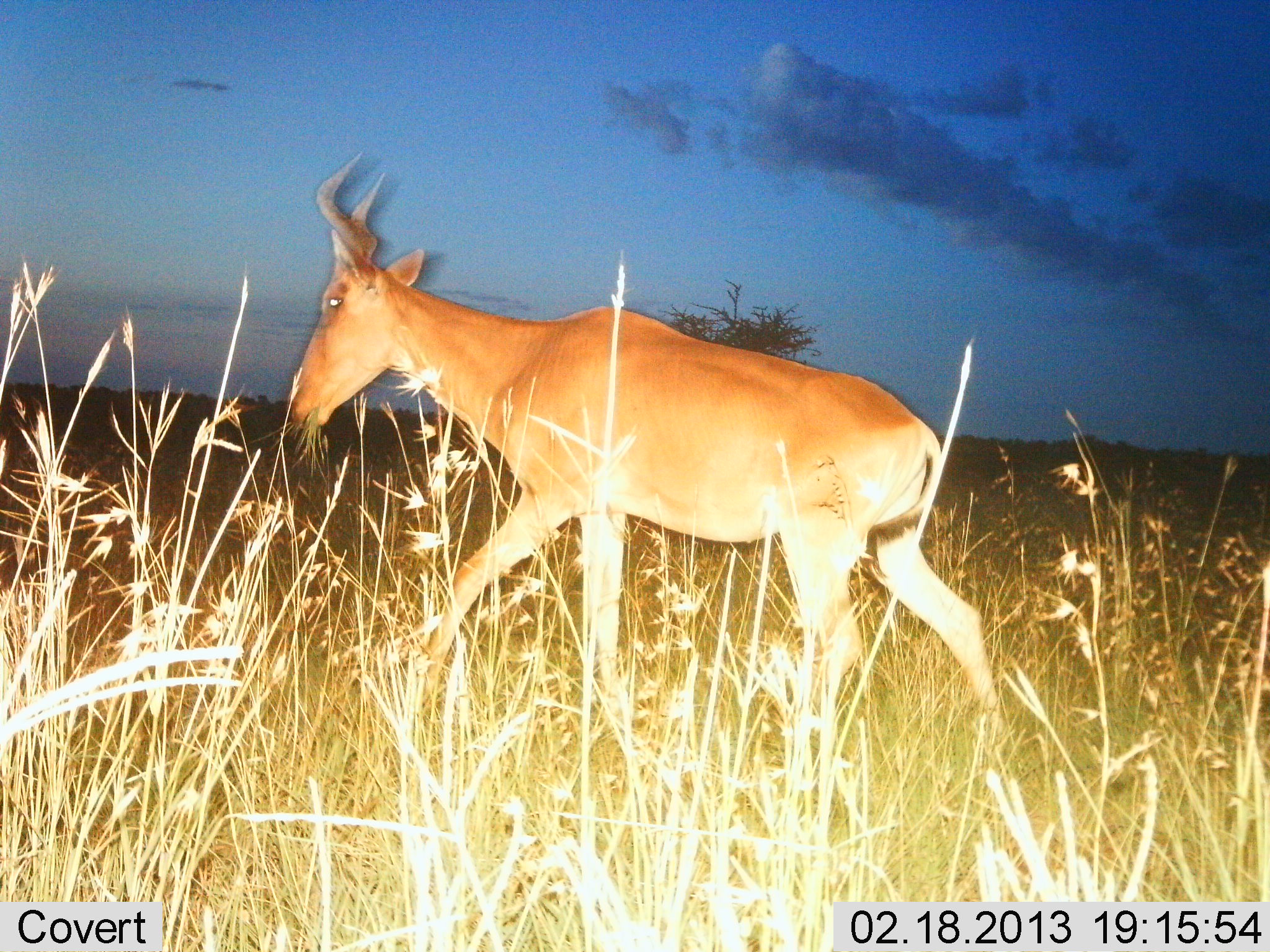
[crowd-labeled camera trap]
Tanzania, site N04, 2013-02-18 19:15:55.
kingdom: Animalia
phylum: Chordata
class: Mammalia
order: Artiodactyla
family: Bovidae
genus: Alcelaphus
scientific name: Alcelaphus buselaphus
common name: hartebeest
Hartebeest (Alcelaphus buselaphus), count 1. Behavior (volunteer vote fractions): standing 0%, resting 0%, moving 80%, interacting 0%. Young present (vote fraction): 0%. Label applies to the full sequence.